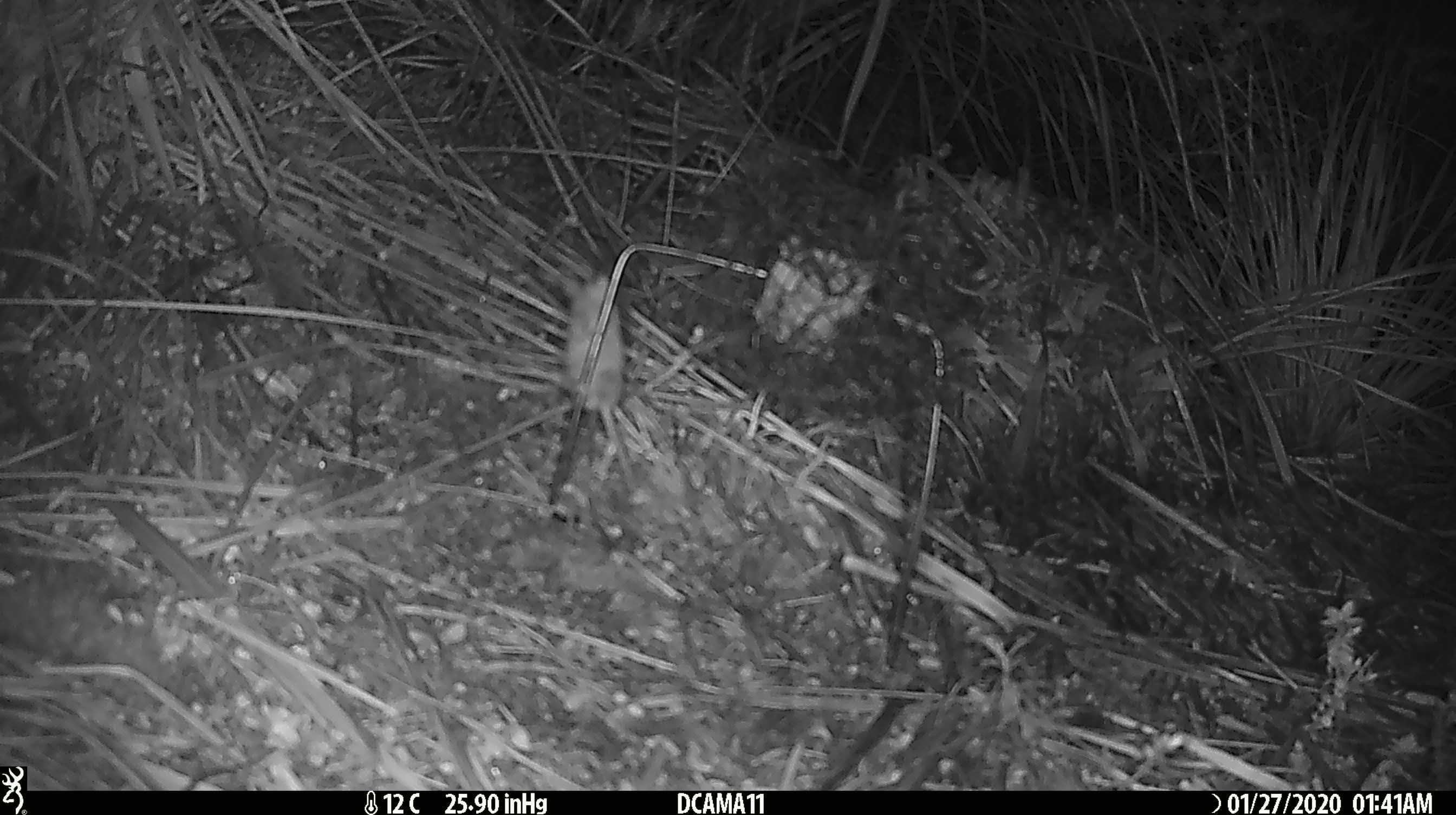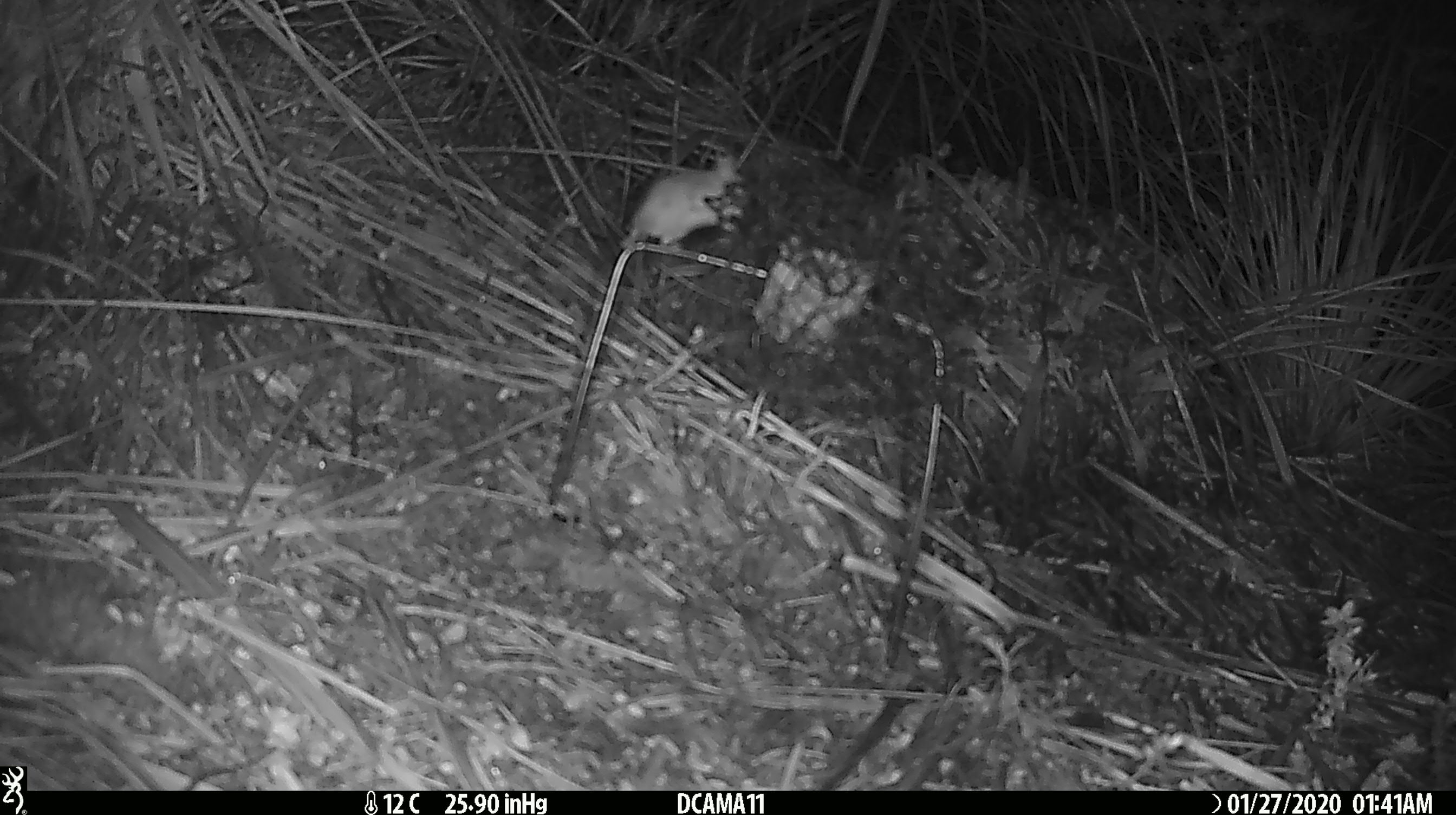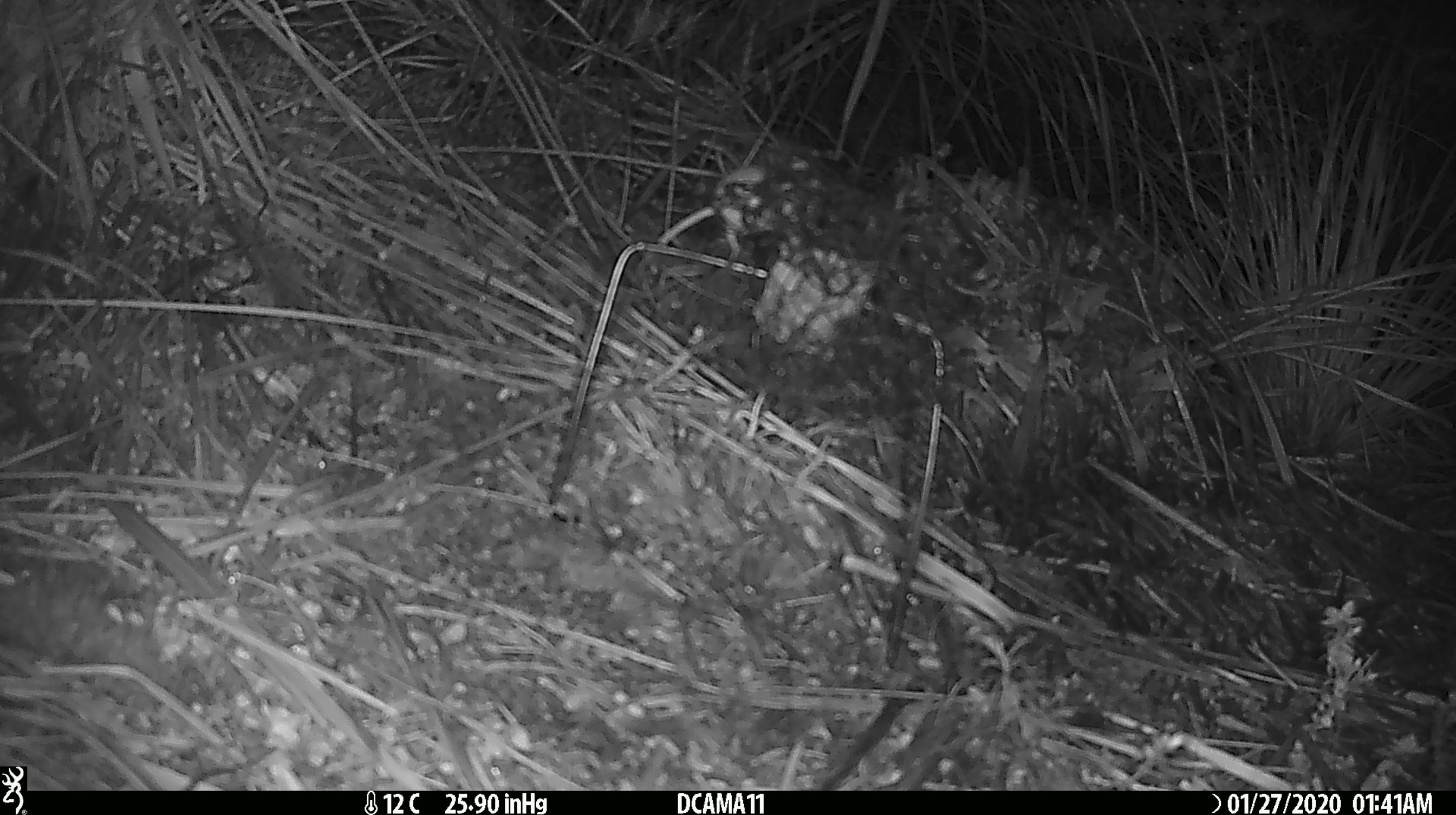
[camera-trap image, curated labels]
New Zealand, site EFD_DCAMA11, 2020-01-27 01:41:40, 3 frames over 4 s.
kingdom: Animalia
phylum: Chordata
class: Mammalia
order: Rodentia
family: Muridae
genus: Mus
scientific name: Mus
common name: mouse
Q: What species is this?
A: Mouse (Mus).